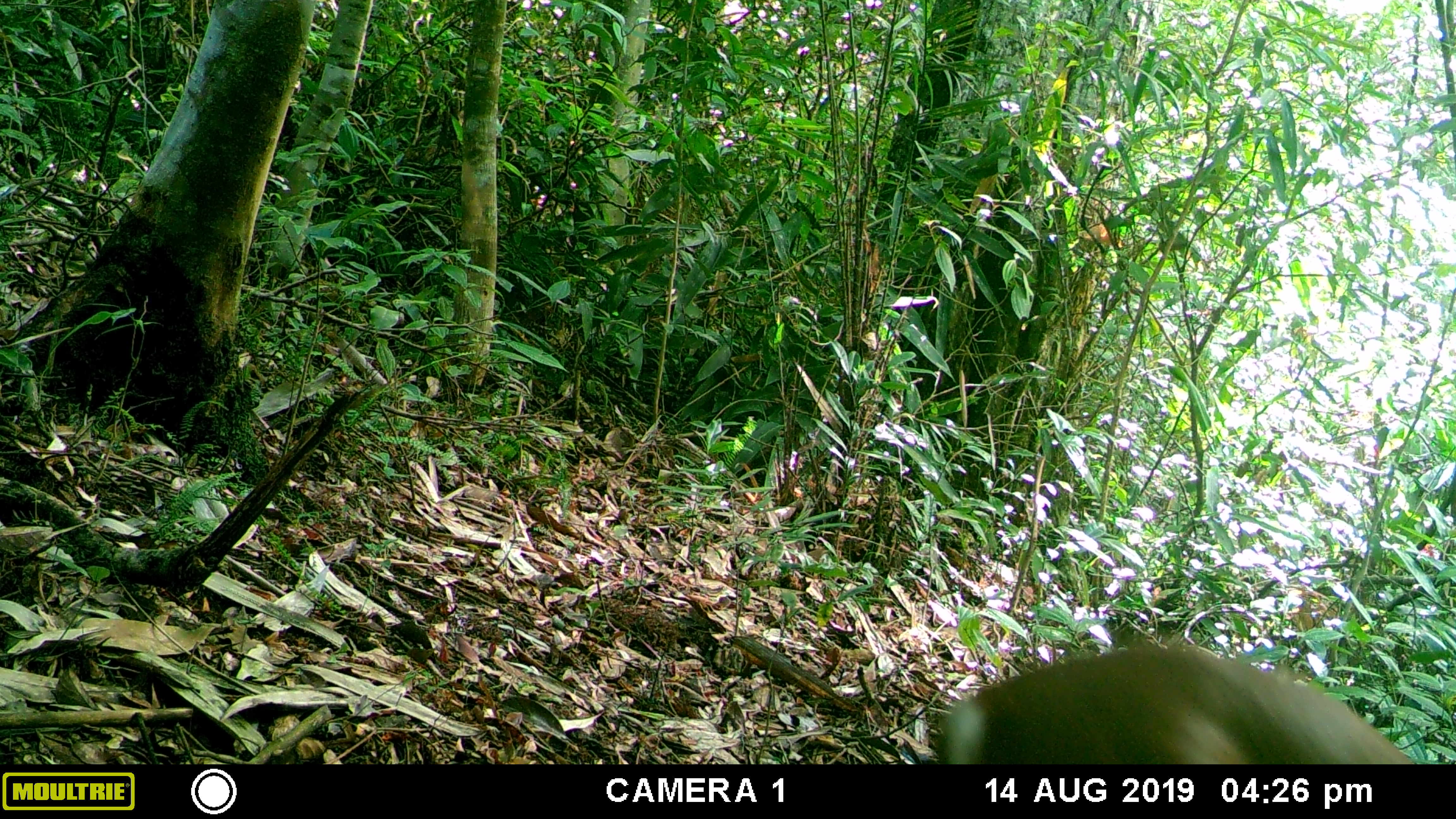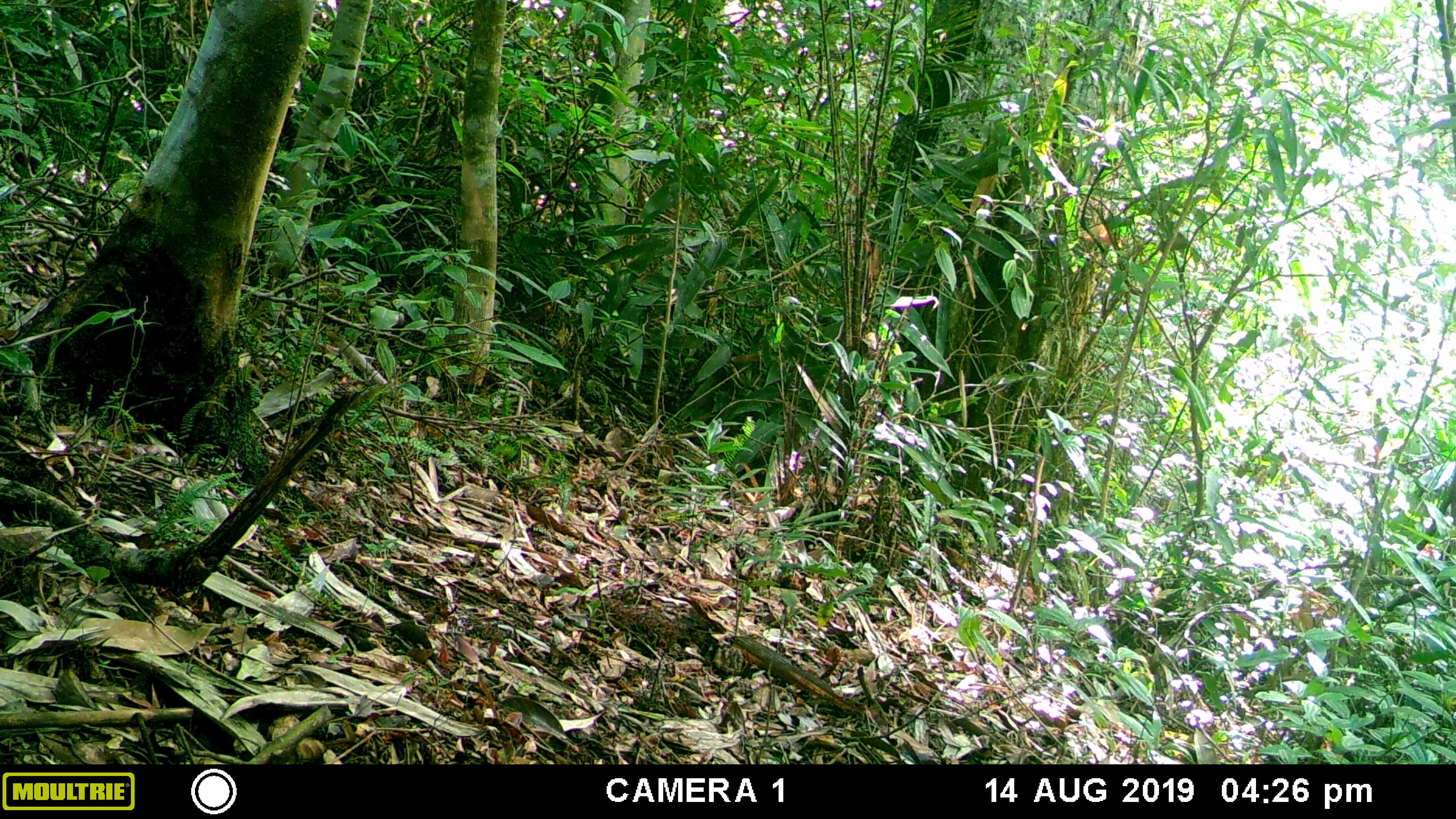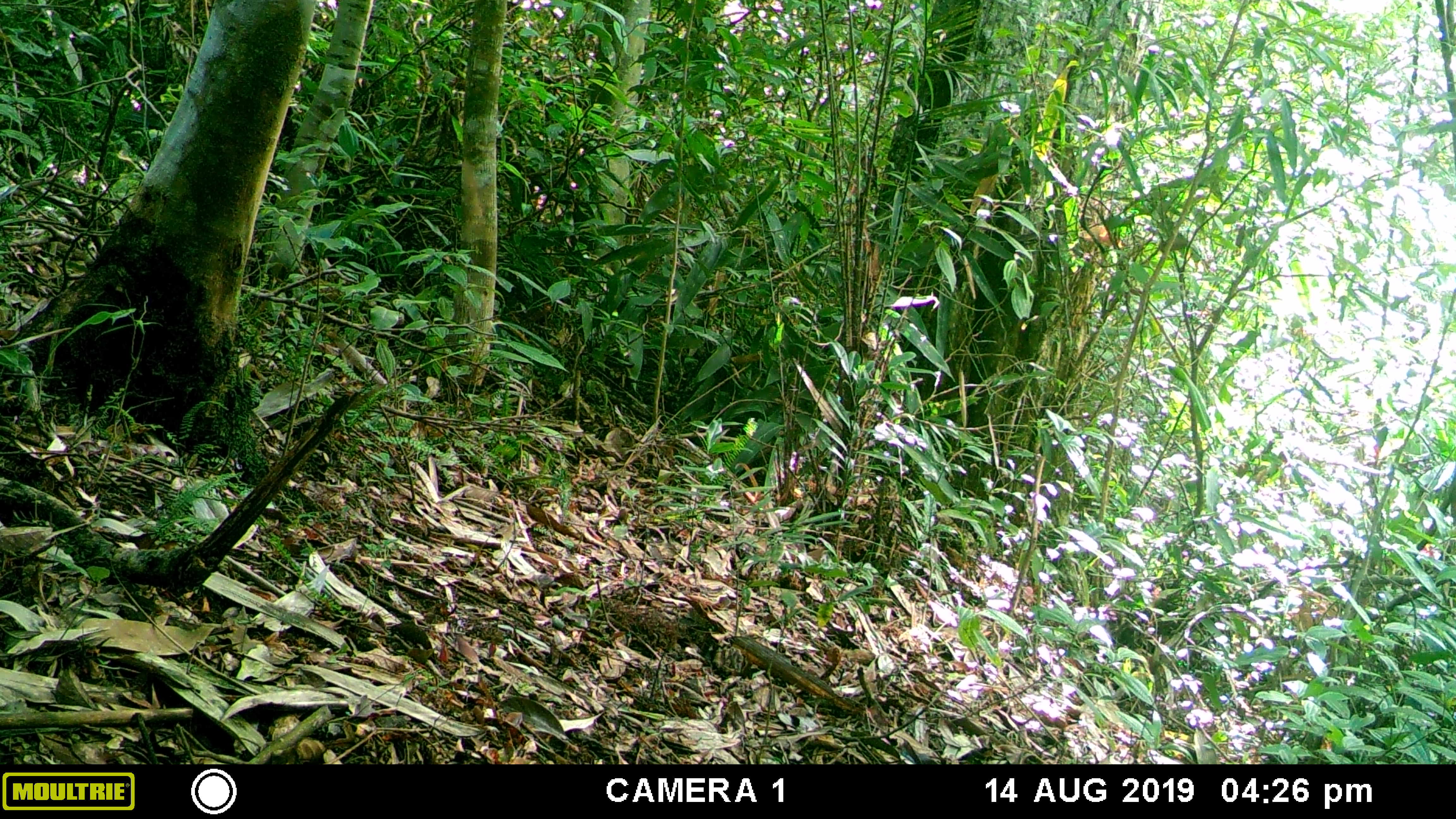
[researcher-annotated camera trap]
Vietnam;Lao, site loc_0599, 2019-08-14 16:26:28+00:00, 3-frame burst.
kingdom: Animalia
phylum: Chordata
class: Mammalia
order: Artiodactyla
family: Cervidae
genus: Muntiacus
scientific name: Muntiacus muntjak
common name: red muntjac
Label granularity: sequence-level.